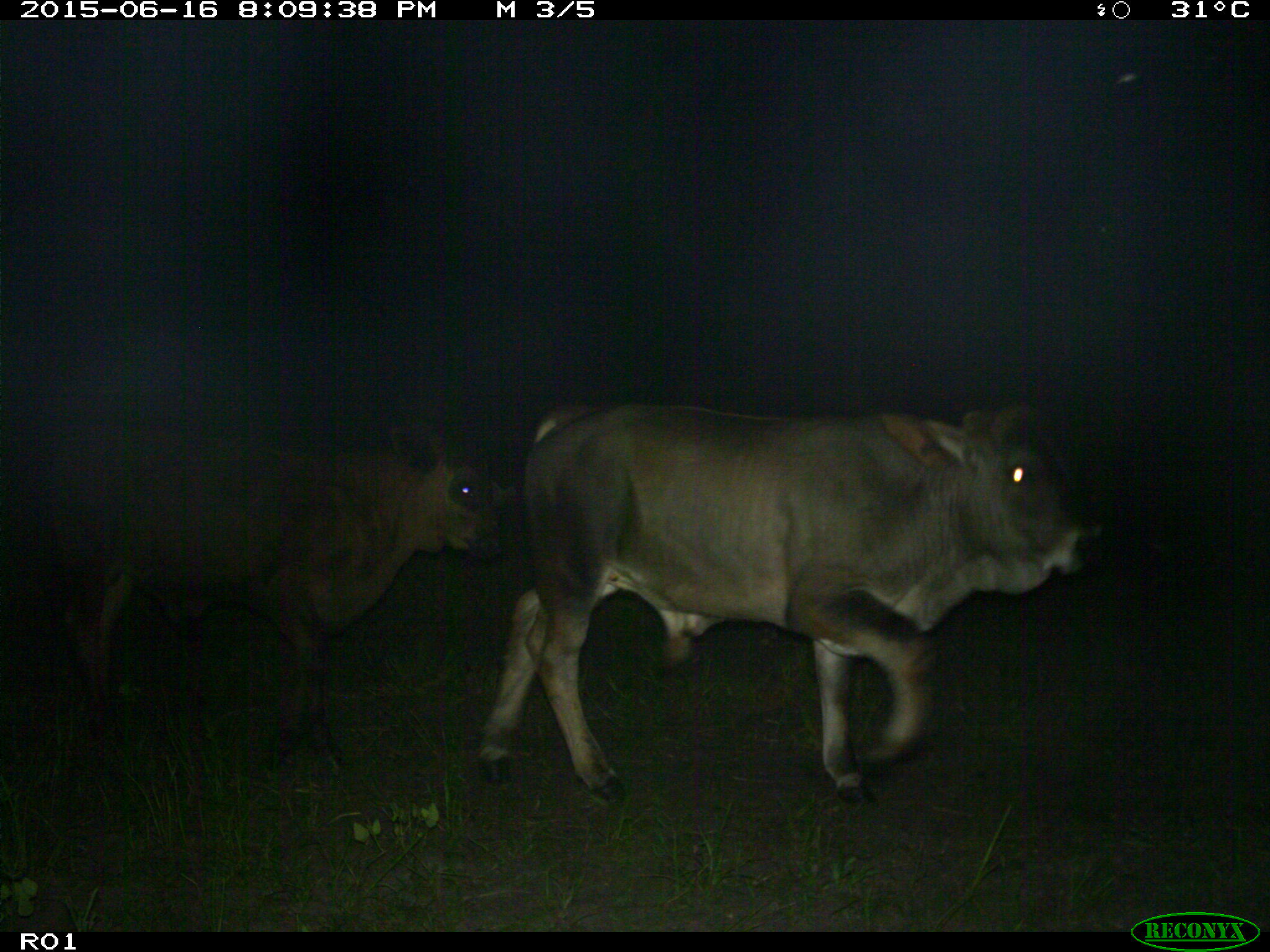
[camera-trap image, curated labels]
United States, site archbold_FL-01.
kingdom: Animalia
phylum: Chordata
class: Mammalia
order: Artiodactyla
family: Bovidae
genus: Bos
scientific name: Bos taurus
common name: domestic cow